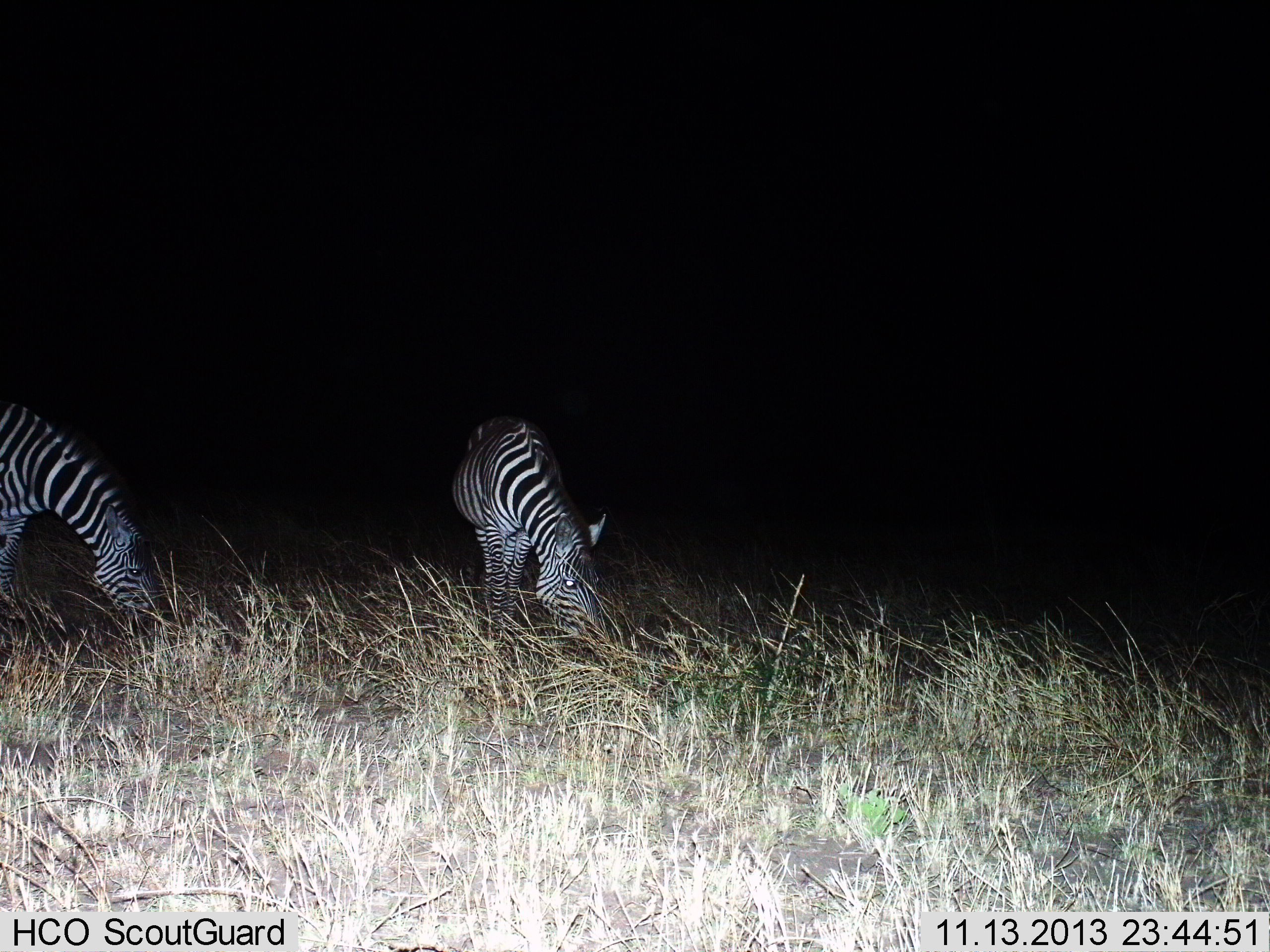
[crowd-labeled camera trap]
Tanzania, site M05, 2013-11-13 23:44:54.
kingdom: Animalia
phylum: Chordata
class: Mammalia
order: Perissodactyla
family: Equidae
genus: Equus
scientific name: Equus quagga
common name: plains zebra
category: zebra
Zebra (plains zebra) (Equus quagga), count 2. Behavior (volunteer vote fractions): standing 0%, resting 0%, moving 0%, interacting 0%. Young present (vote fraction): 0%. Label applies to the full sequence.